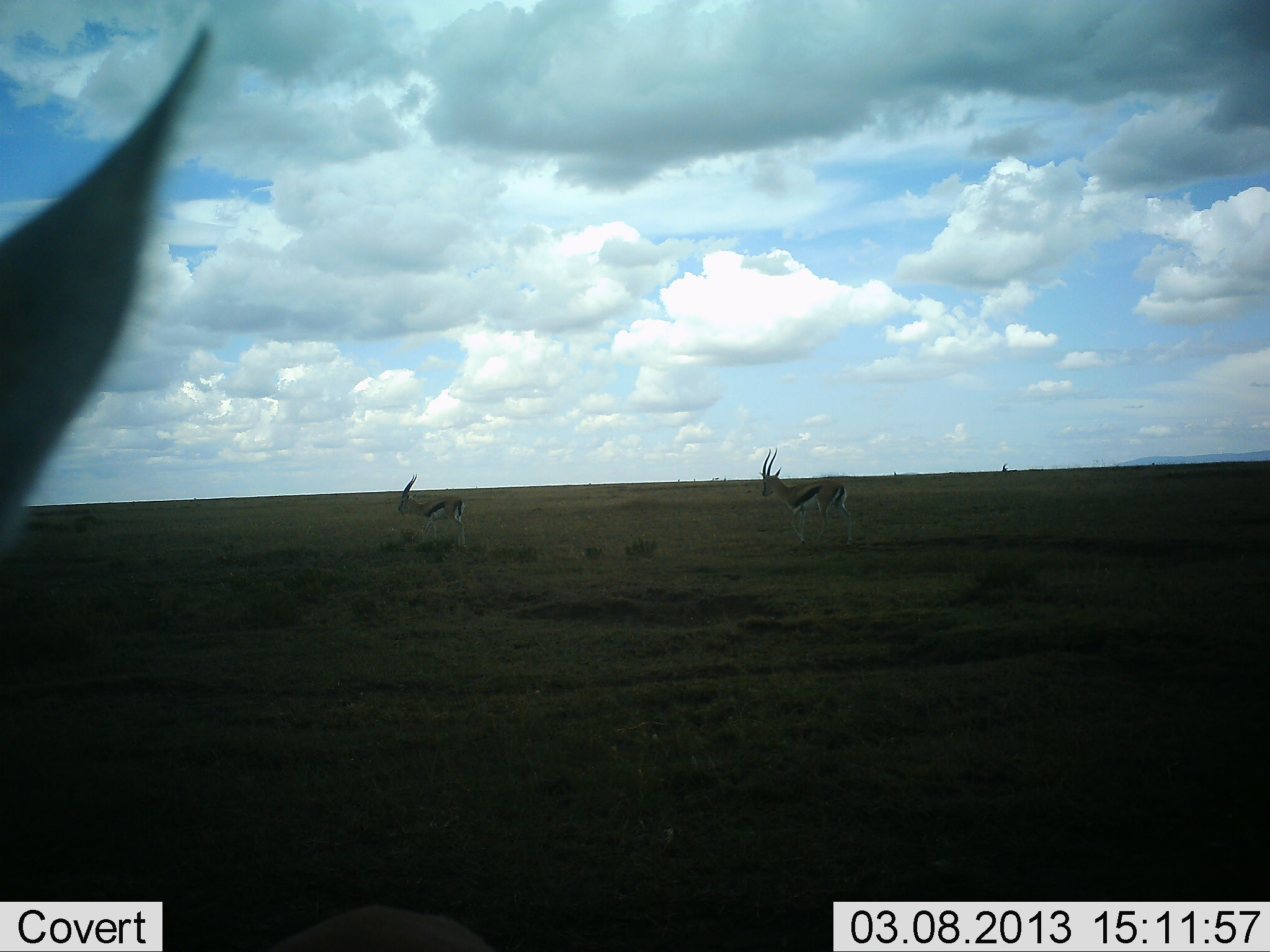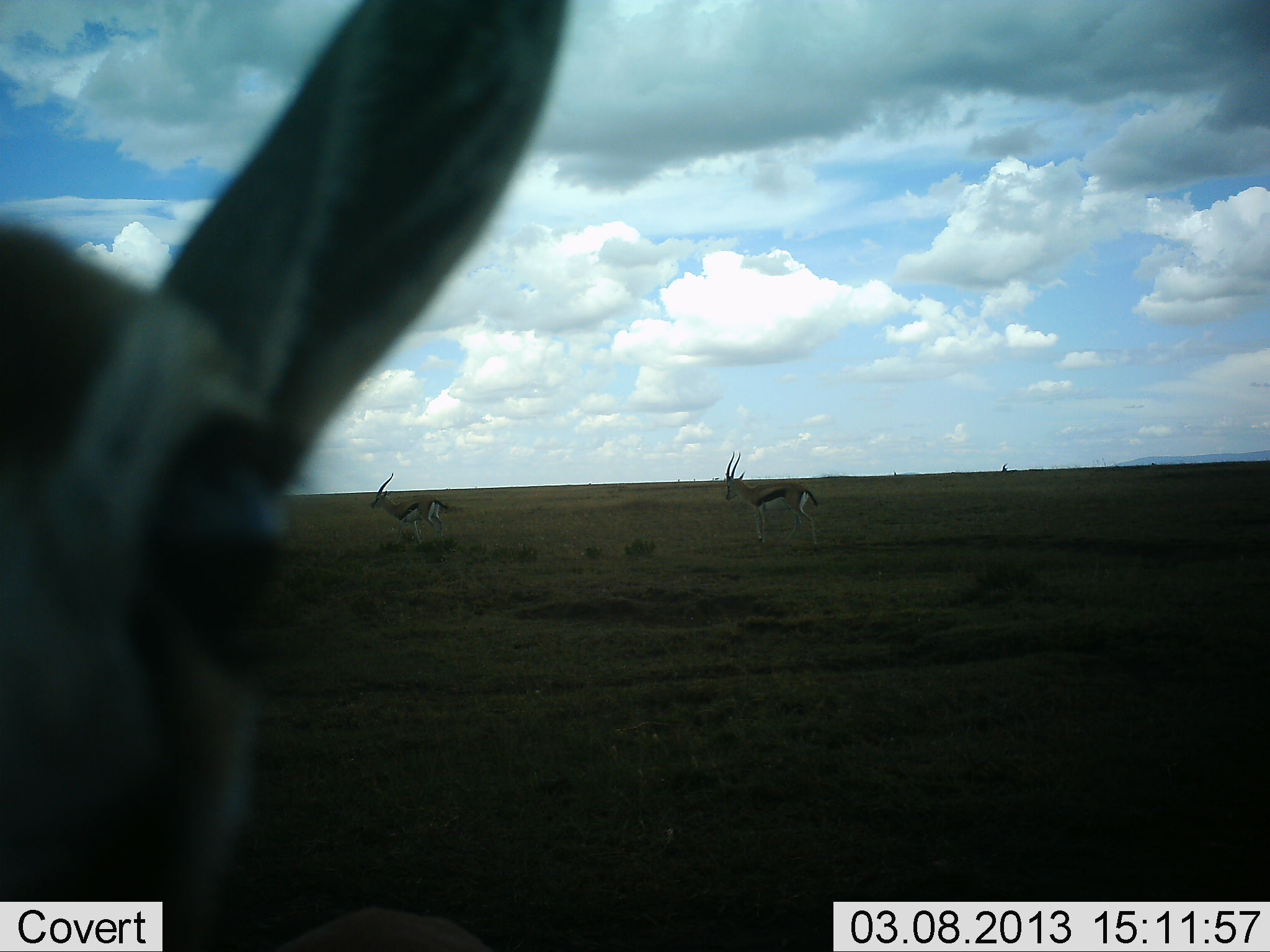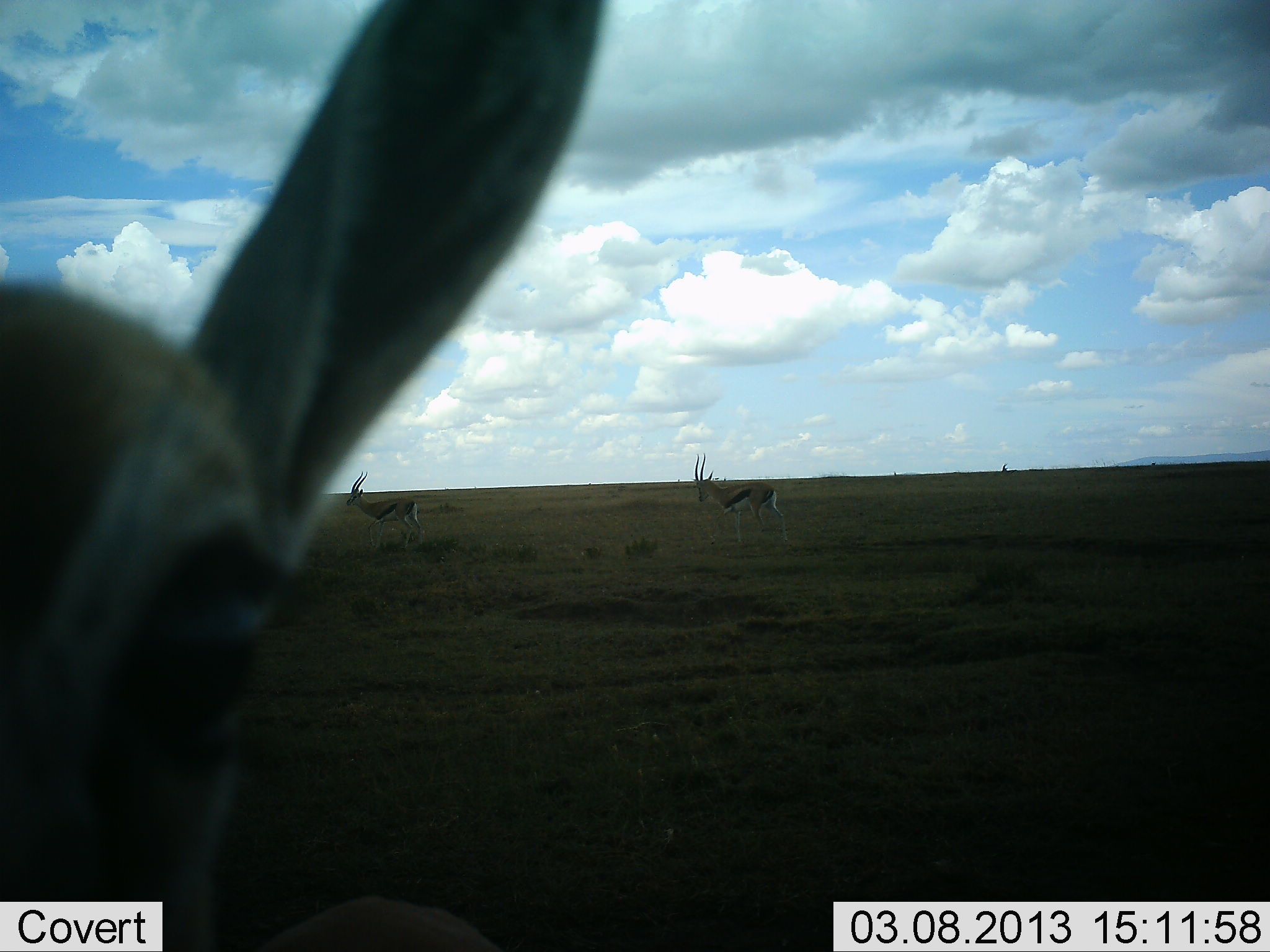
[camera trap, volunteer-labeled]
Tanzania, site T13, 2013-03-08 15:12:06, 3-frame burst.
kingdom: Animalia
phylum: Chordata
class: Mammalia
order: Artiodactyla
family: Bovidae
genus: Eudorcas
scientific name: Eudorcas thomsonii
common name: thomson's gazelle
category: gazellethomsons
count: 3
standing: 42%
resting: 0%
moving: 81%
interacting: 6%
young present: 3%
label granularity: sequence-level